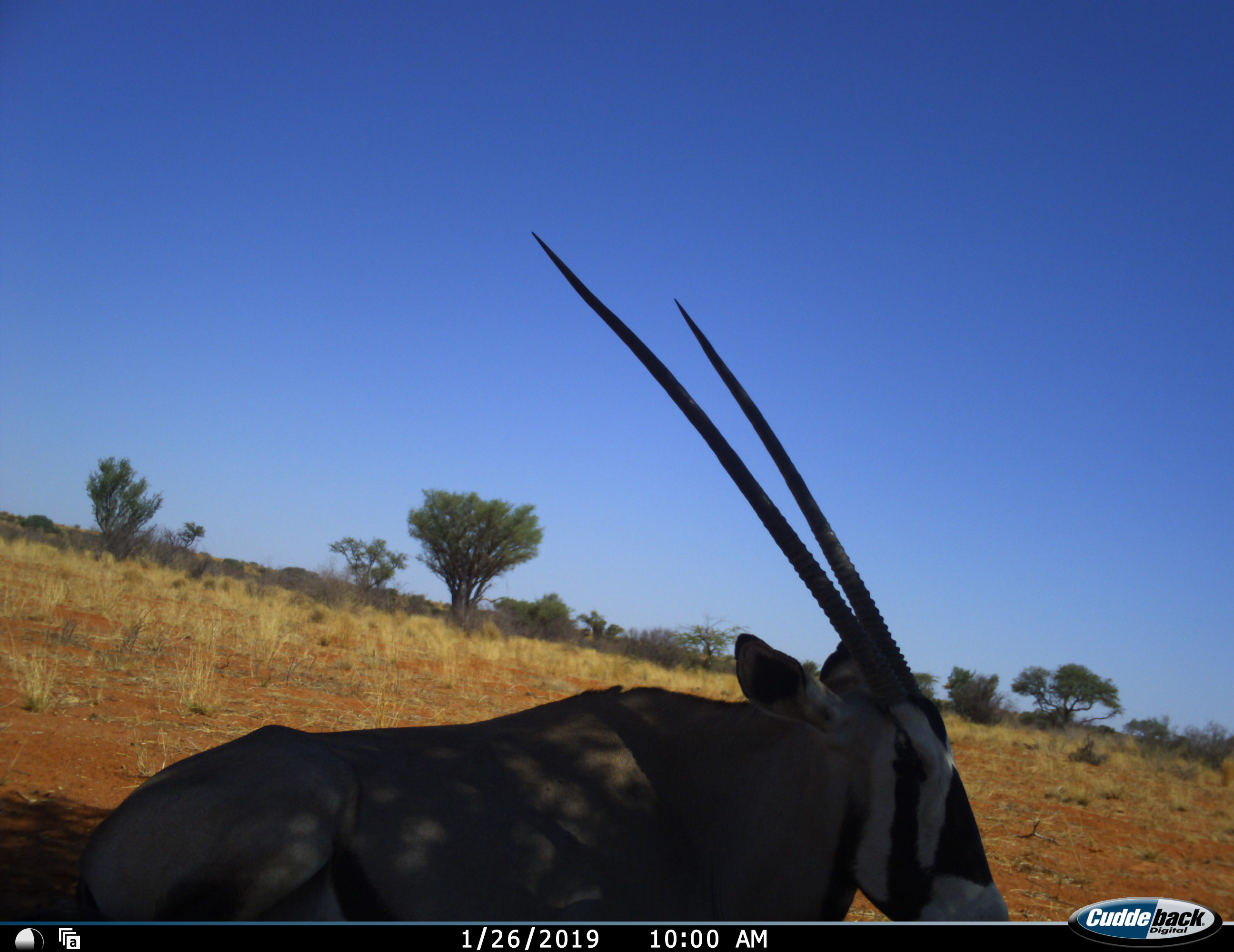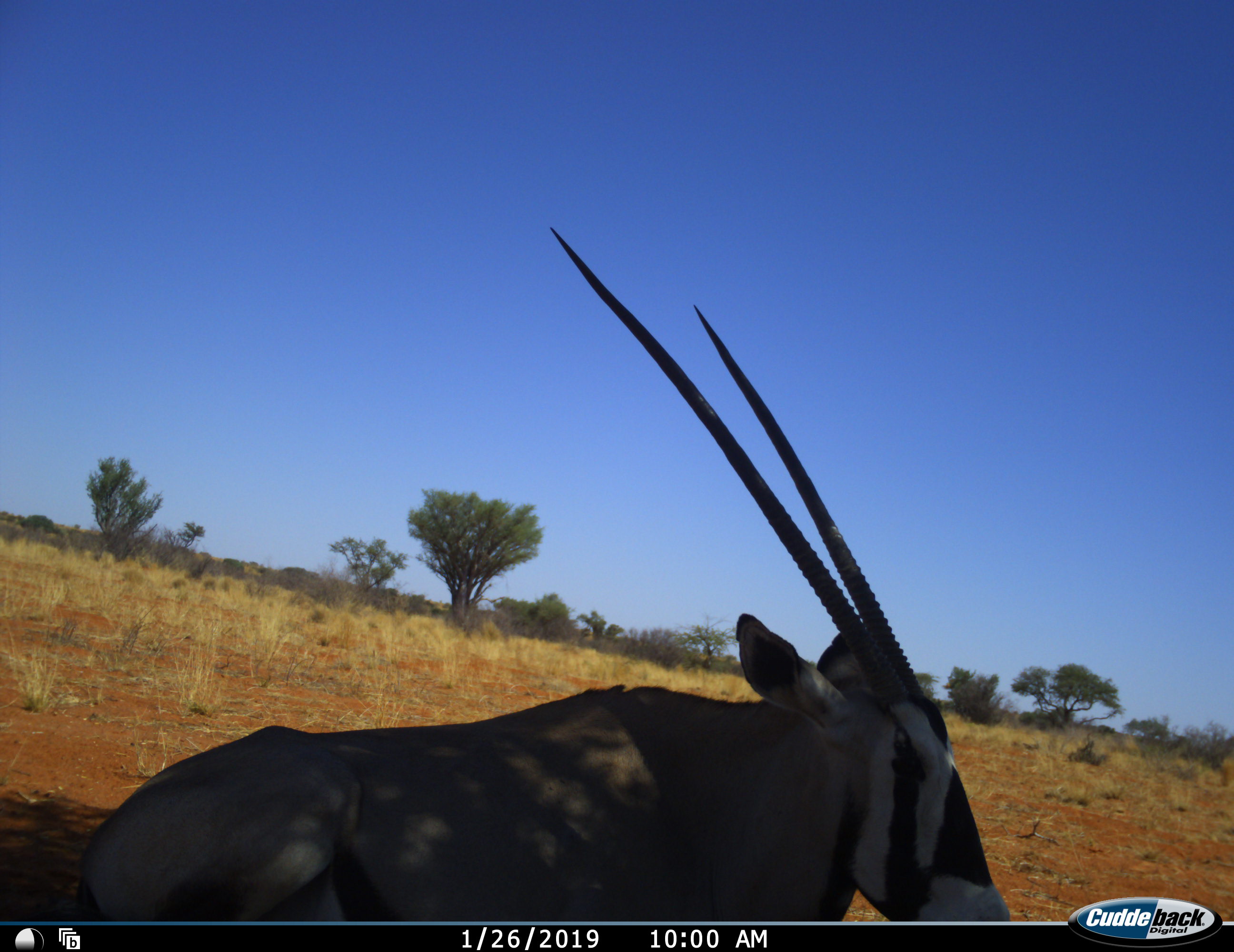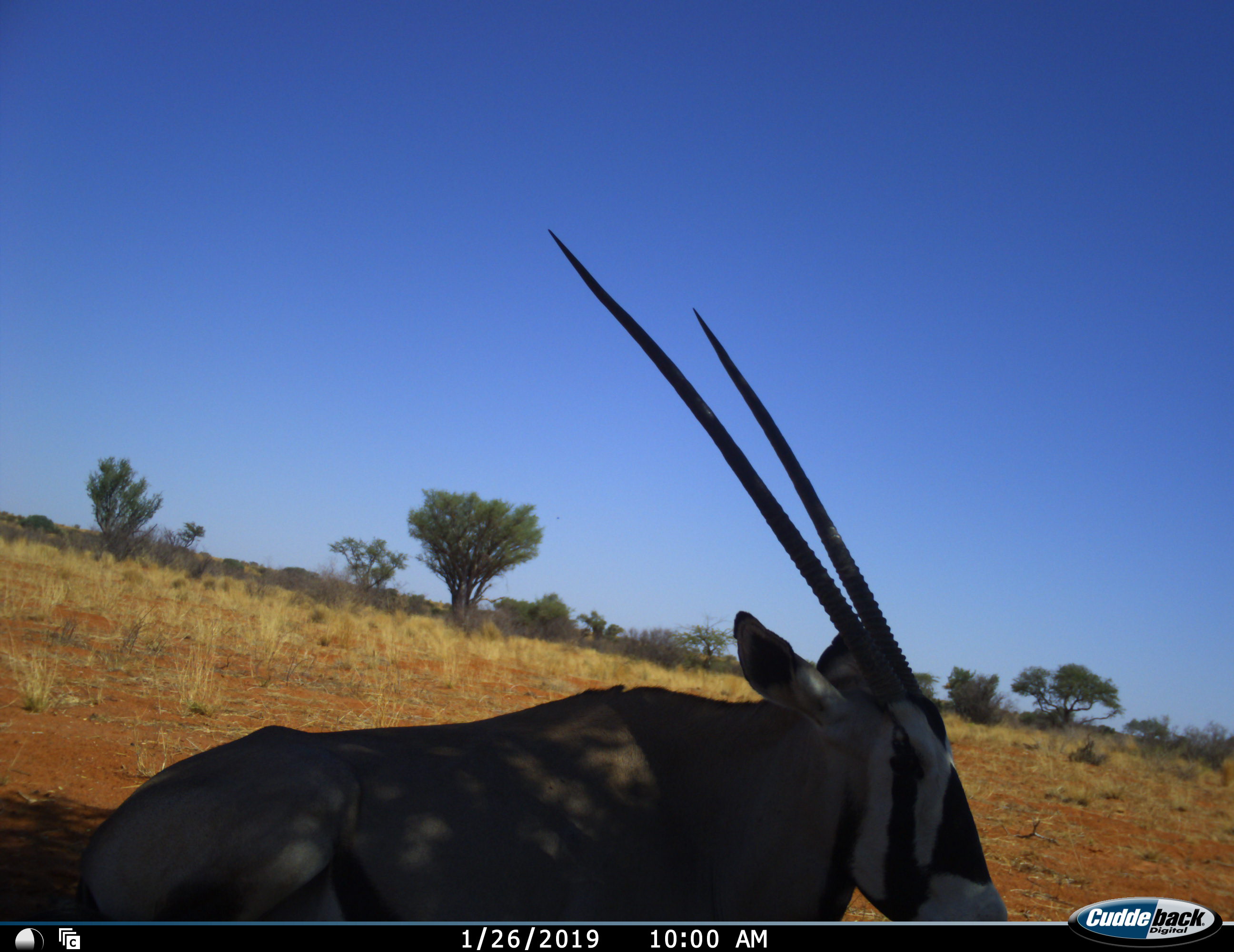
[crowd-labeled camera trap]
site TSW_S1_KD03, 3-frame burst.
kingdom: Animalia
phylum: Chordata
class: Mammalia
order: Artiodactyla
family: Bovidae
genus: Oryx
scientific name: Oryx gazella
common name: gemsbok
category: oryx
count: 1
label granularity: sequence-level